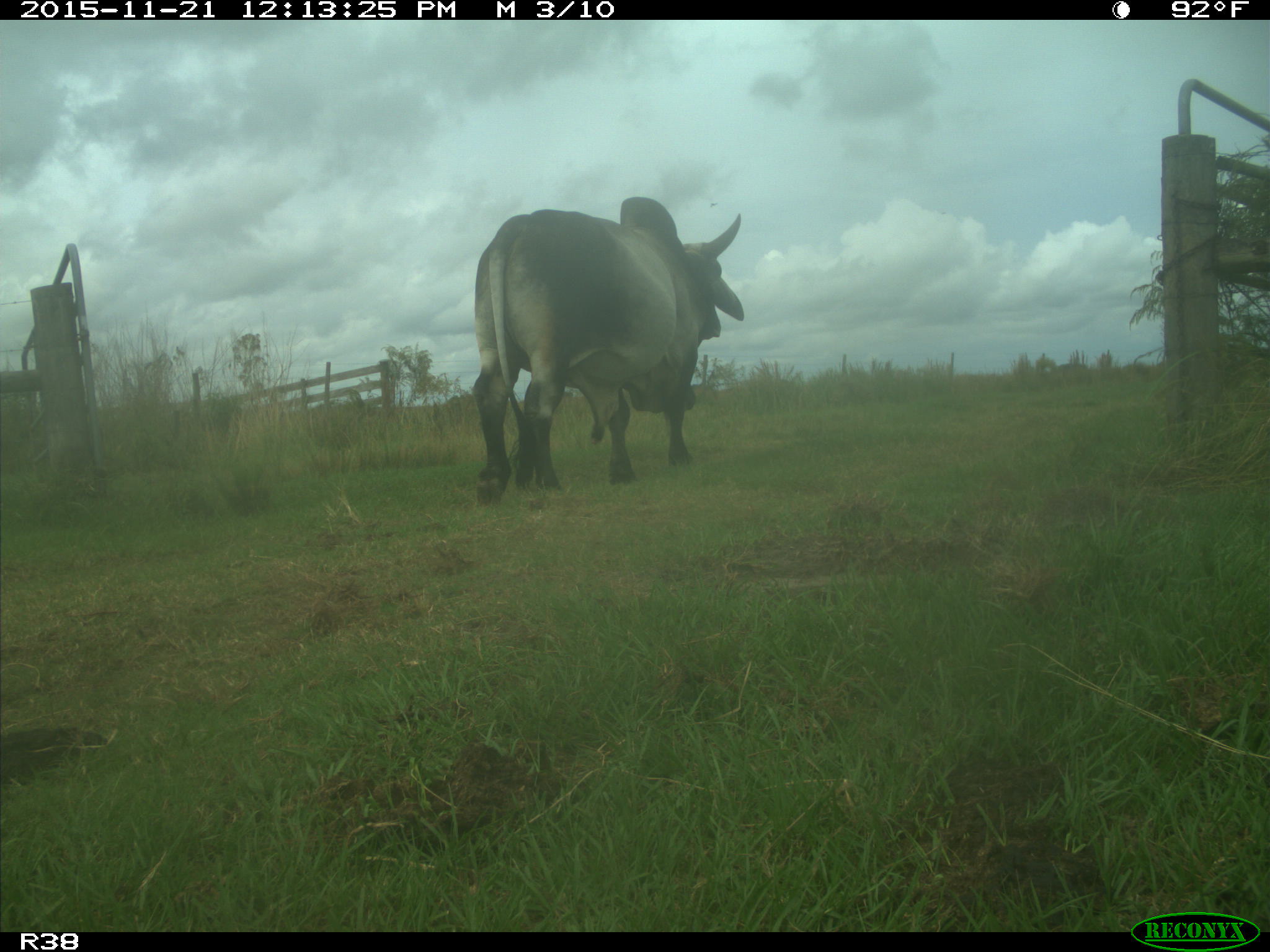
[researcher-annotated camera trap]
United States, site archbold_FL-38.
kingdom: Animalia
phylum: Chordata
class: Mammalia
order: Artiodactyla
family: Bovidae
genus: Bos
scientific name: Bos taurus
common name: domestic cow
Bos taurus (domestic cow).